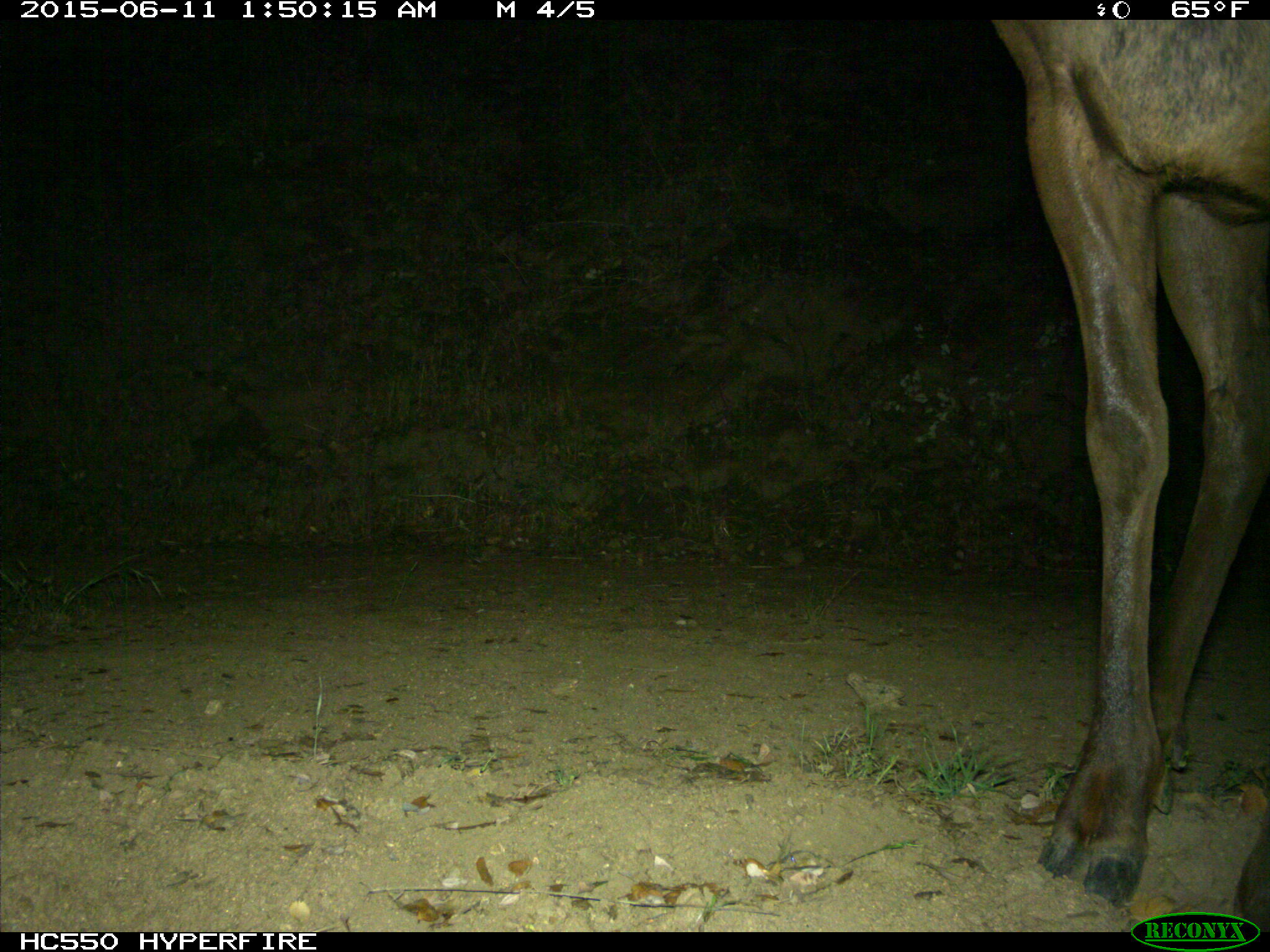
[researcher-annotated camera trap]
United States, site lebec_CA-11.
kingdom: Animalia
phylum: Chordata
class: Mammalia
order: Artiodactyla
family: Cervidae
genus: Cervus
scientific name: Cervus canadensis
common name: elk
Cervus canadensis (elk).